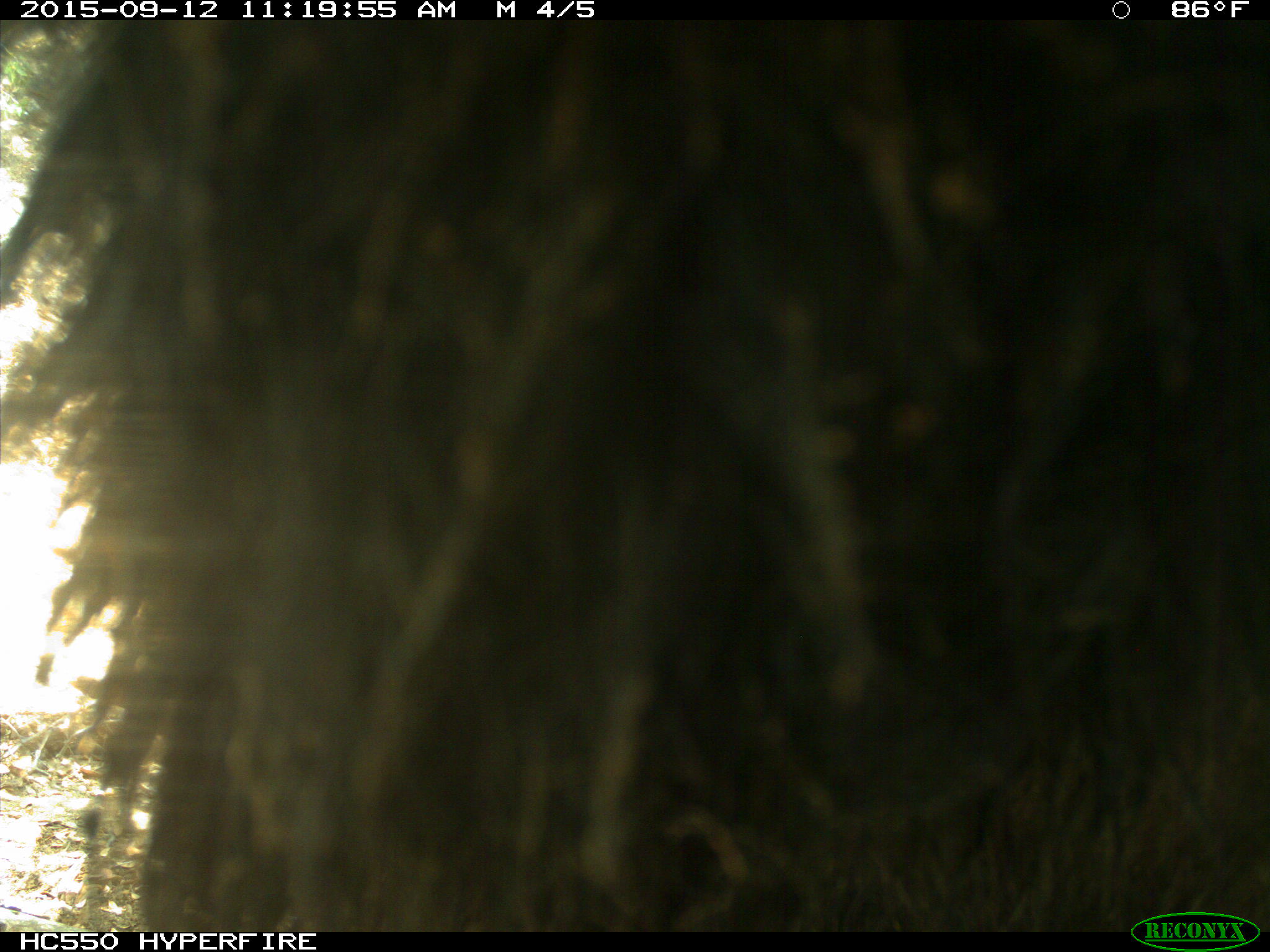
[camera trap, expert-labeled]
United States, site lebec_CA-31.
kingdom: Animalia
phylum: Chordata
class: Mammalia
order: Carnivora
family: Ursidae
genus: Ursus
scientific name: Ursus americanus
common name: american black bear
Ursus americanus (american black bear).